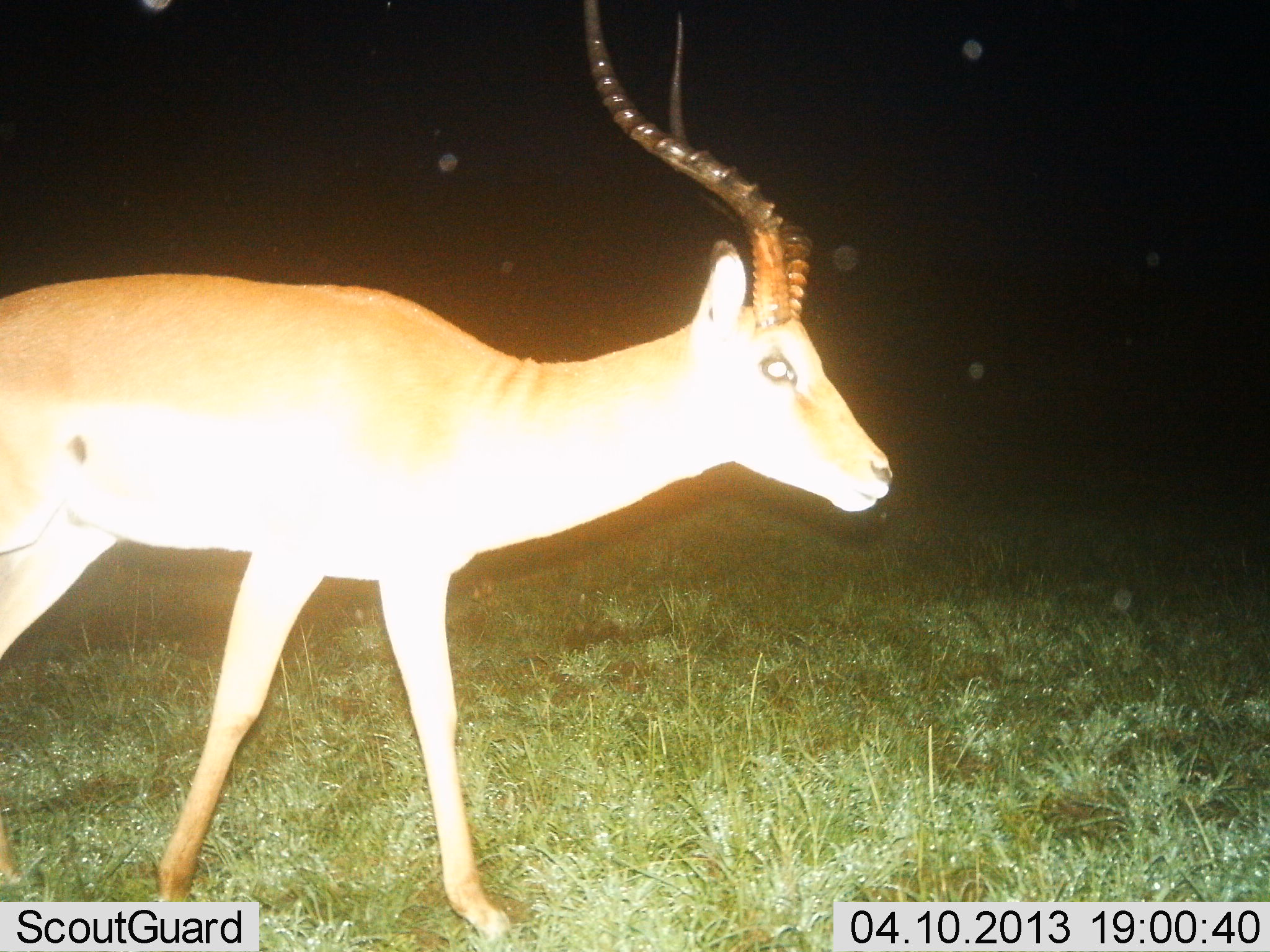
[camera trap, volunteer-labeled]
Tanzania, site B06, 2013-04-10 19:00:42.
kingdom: Animalia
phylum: Chordata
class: Mammalia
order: Artiodactyla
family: Bovidae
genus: Aepyceros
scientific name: Aepyceros melampus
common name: impala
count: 1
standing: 32%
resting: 0%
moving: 79%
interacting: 0%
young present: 0%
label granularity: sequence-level